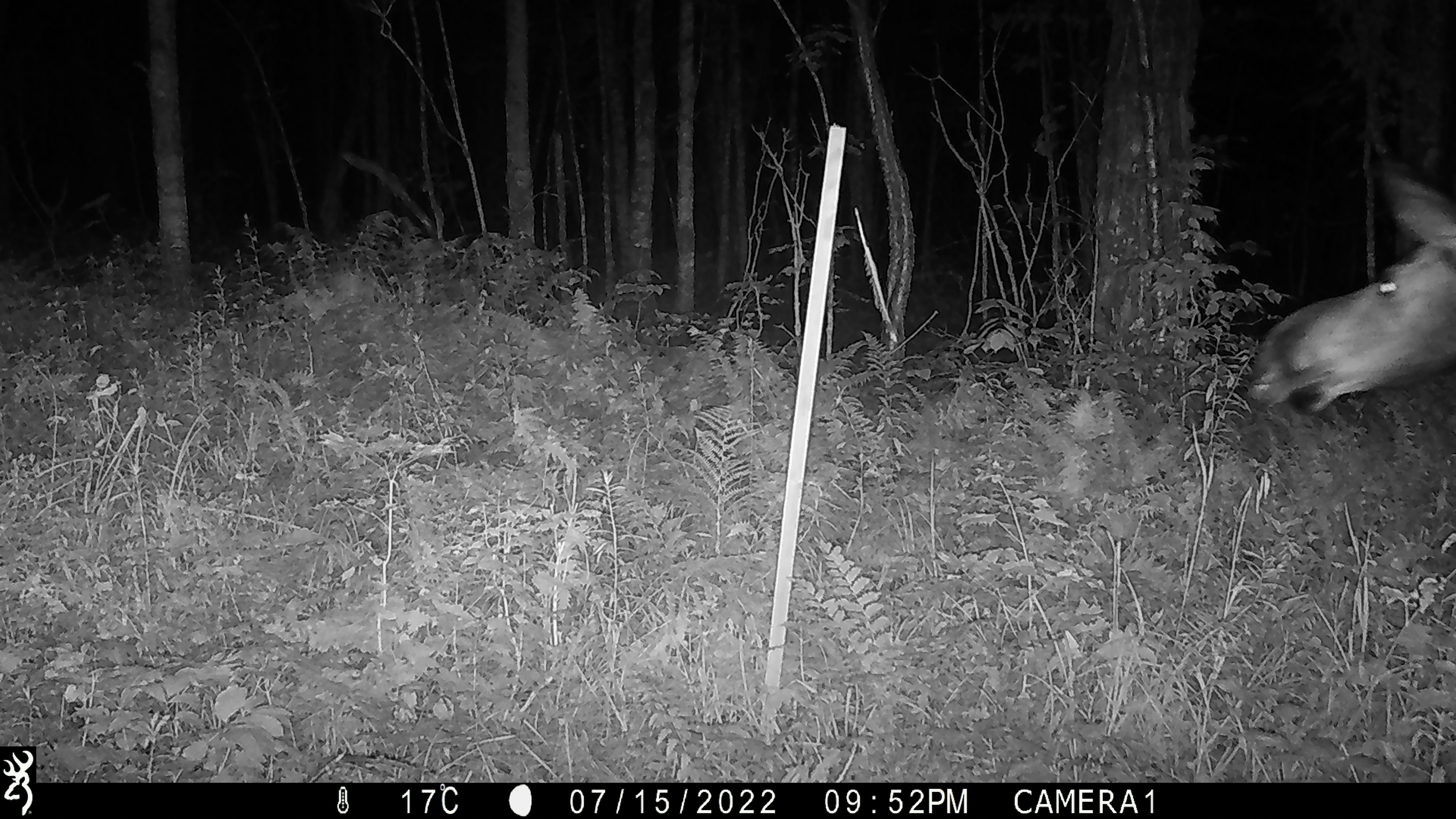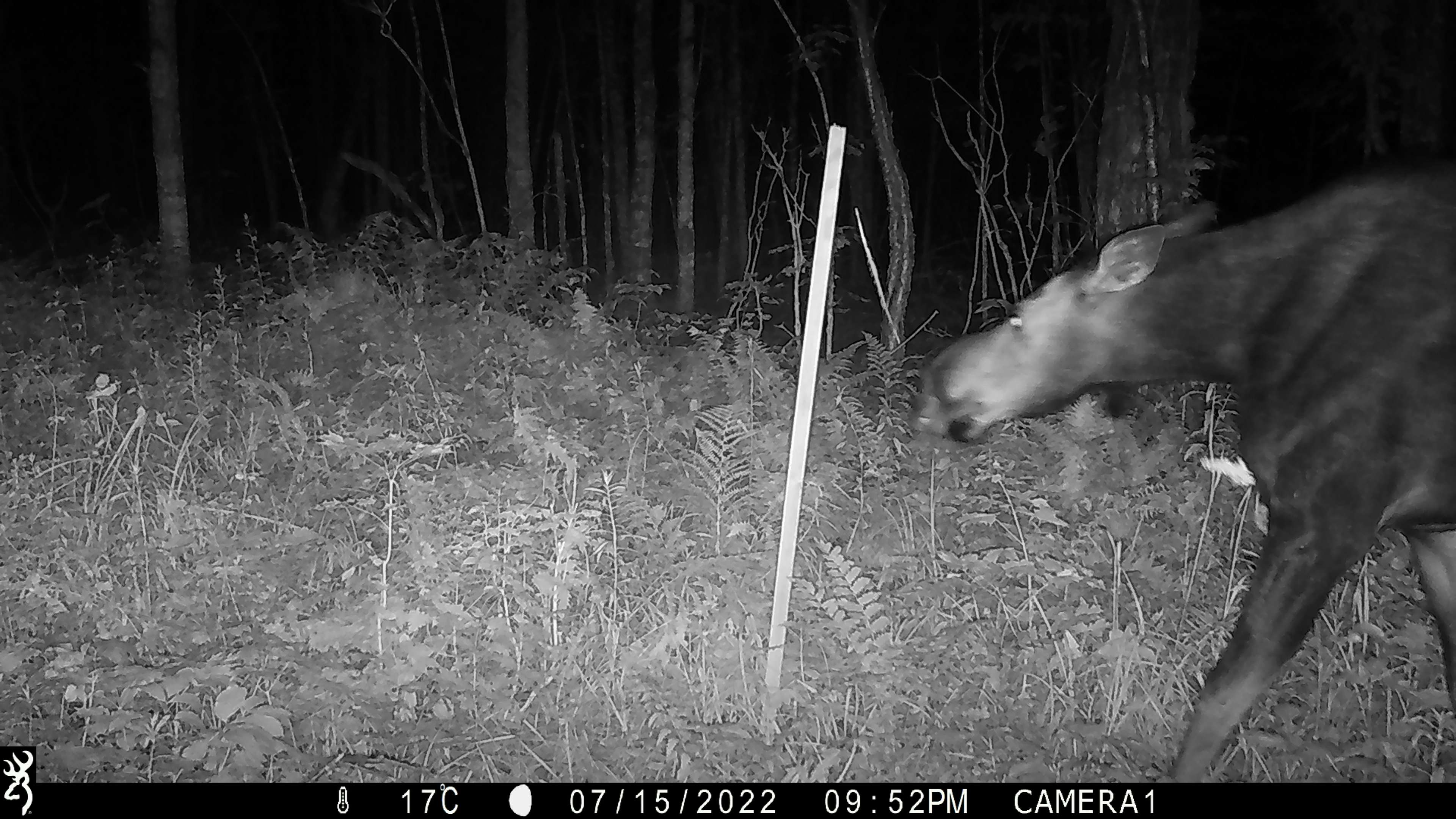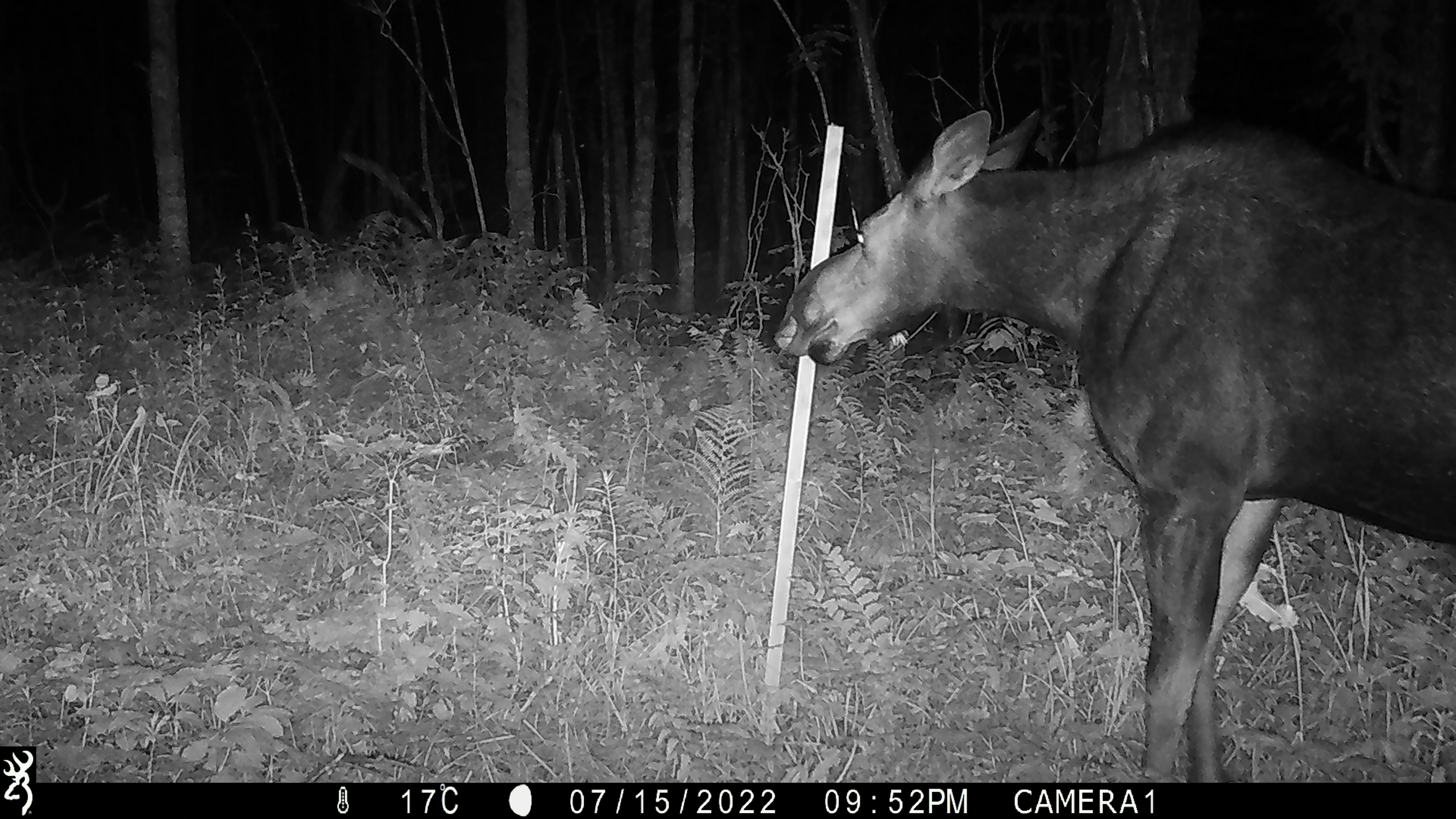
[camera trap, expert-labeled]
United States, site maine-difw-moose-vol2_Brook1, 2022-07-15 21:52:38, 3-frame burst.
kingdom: Animalia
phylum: Chordata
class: Mammalia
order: Artiodactyla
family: Cervidae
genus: Alces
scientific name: Alces alces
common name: moose